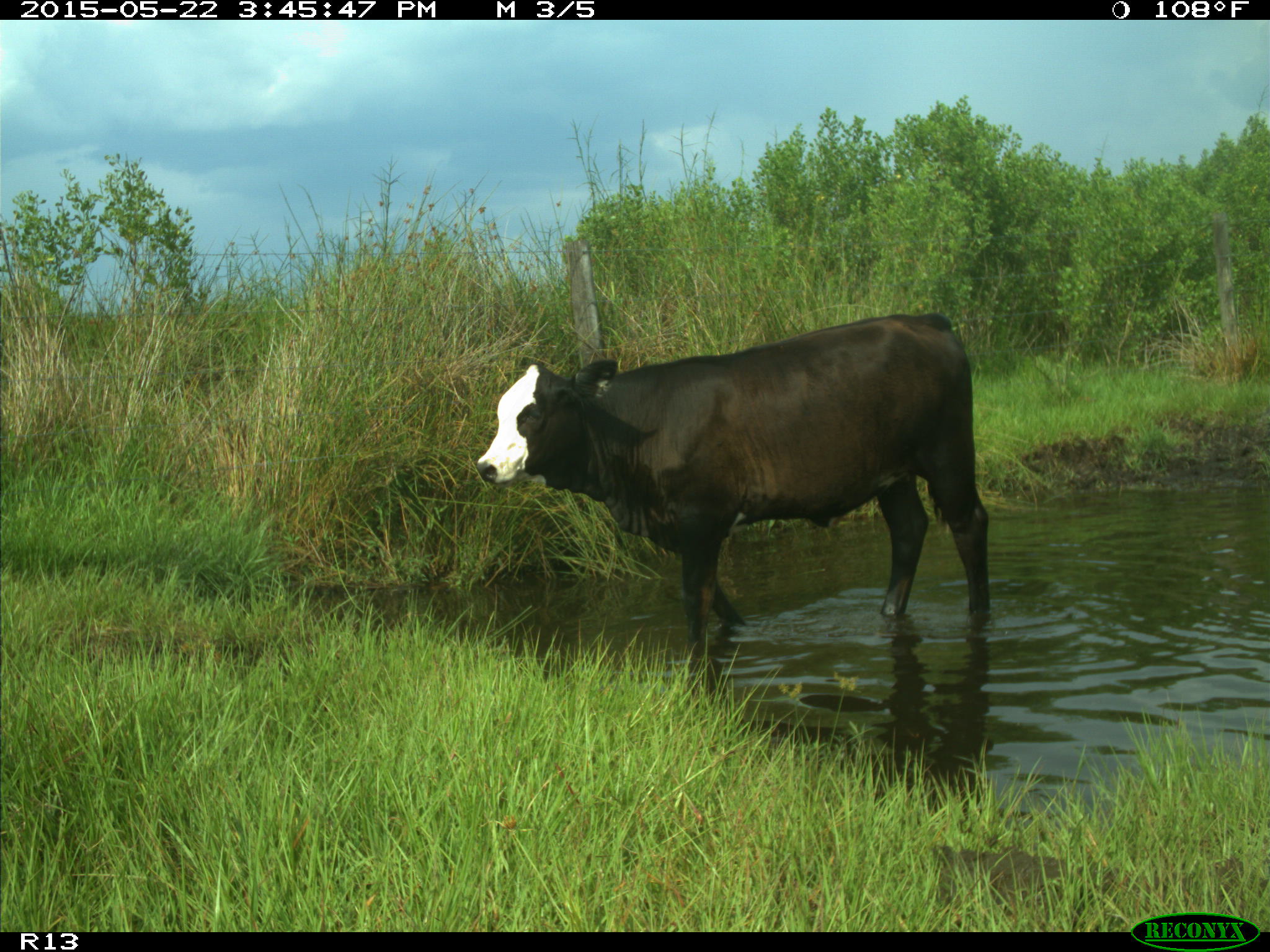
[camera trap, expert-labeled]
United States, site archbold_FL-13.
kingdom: Animalia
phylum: Chordata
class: Mammalia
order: Artiodactyla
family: Bovidae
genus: Bos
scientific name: Bos taurus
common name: domestic cow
Bos taurus (domestic cow).